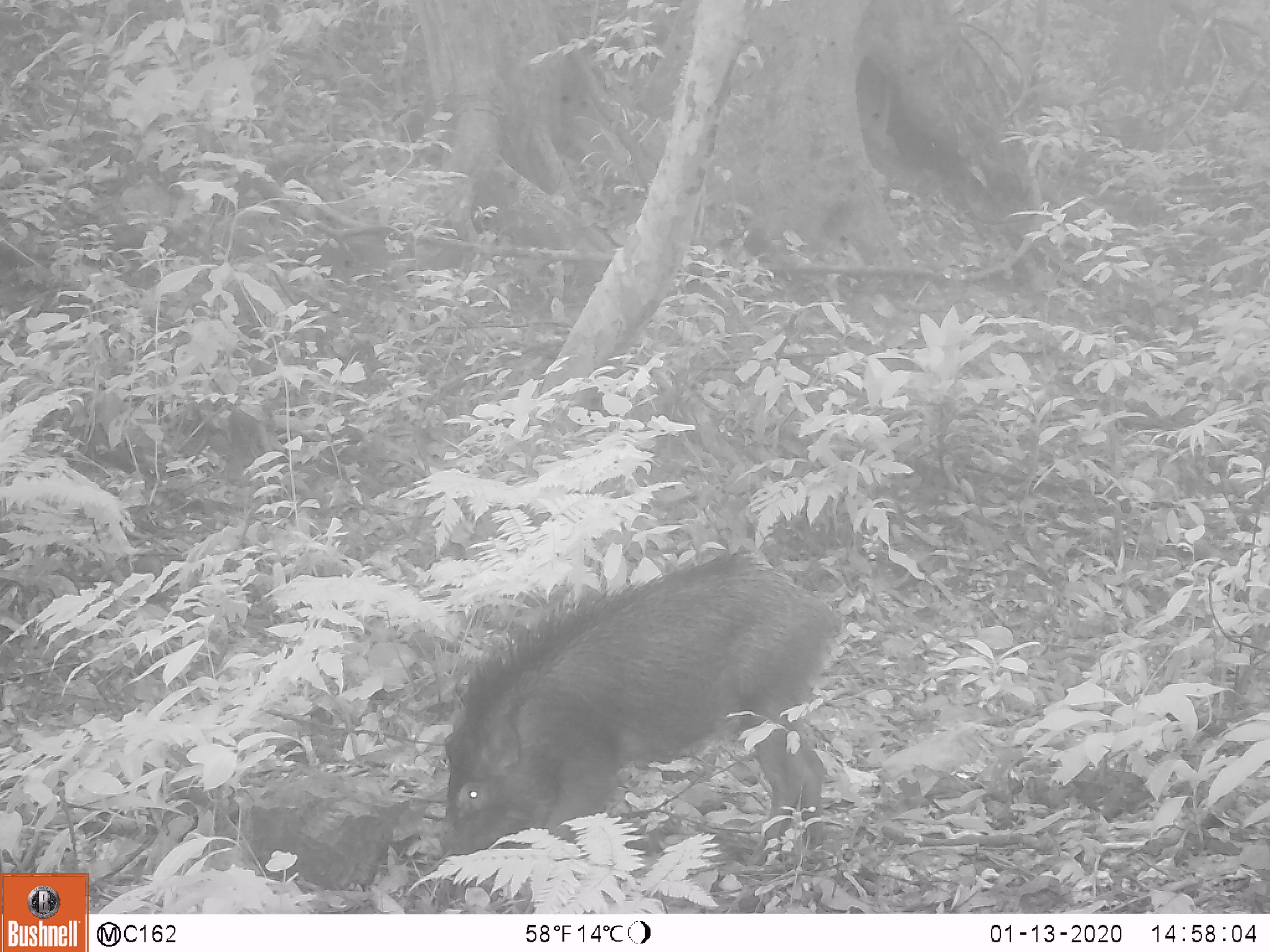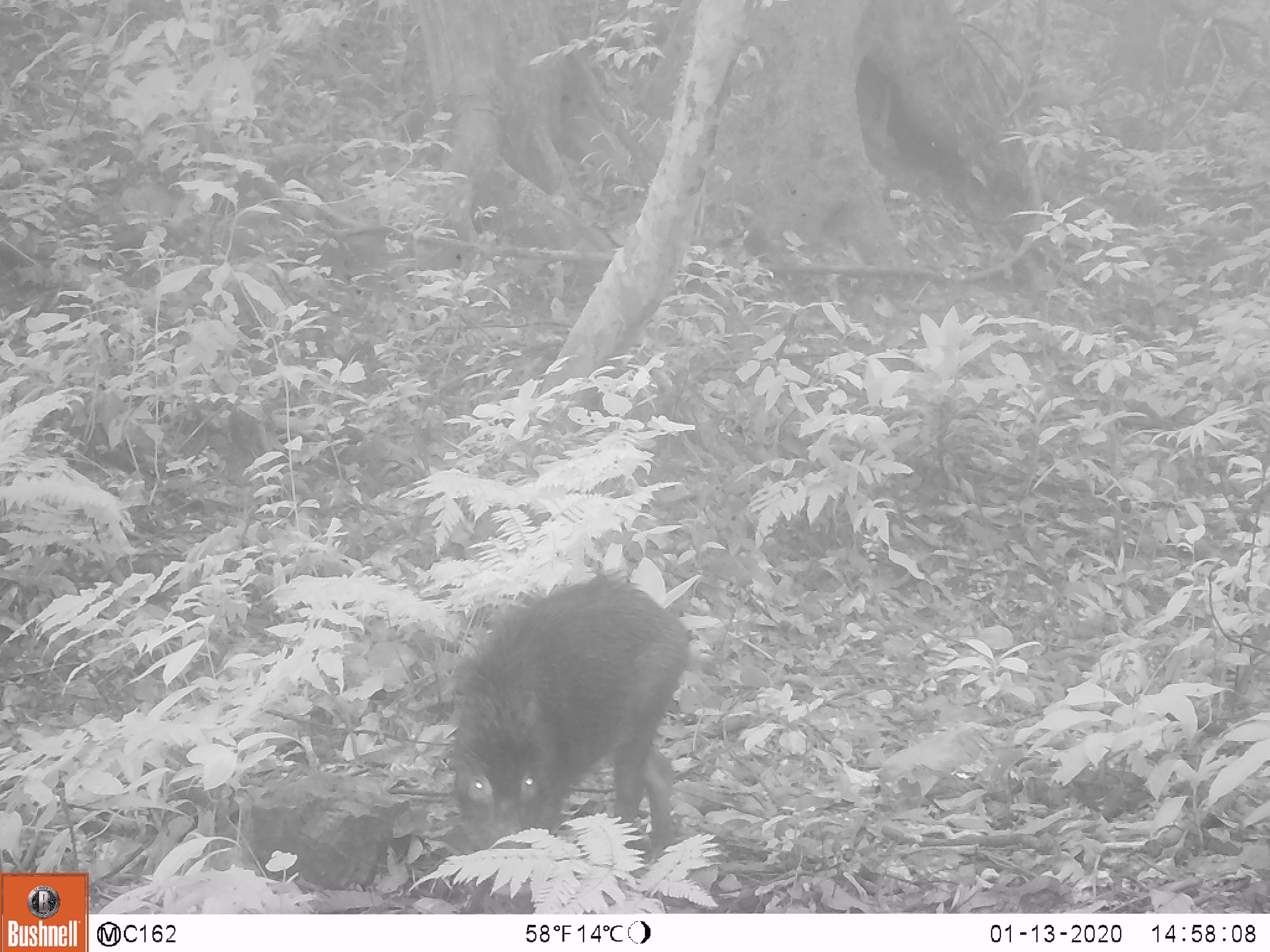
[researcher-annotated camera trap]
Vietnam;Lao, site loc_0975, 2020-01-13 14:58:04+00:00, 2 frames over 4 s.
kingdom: Animalia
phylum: Chordata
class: Mammalia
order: Artiodactyla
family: Suidae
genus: Sus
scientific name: Sus scrofa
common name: eurasian wild pig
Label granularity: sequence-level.